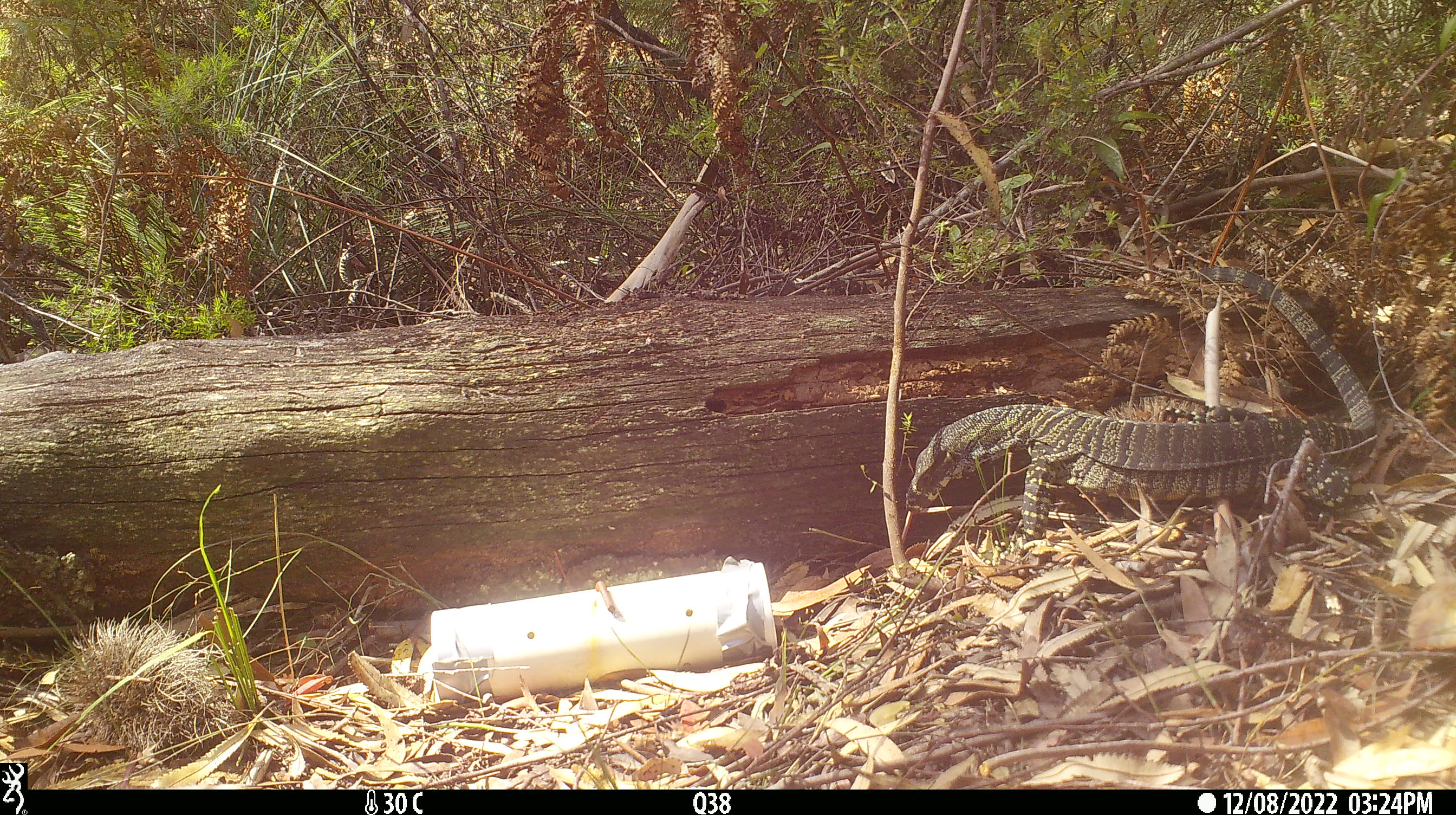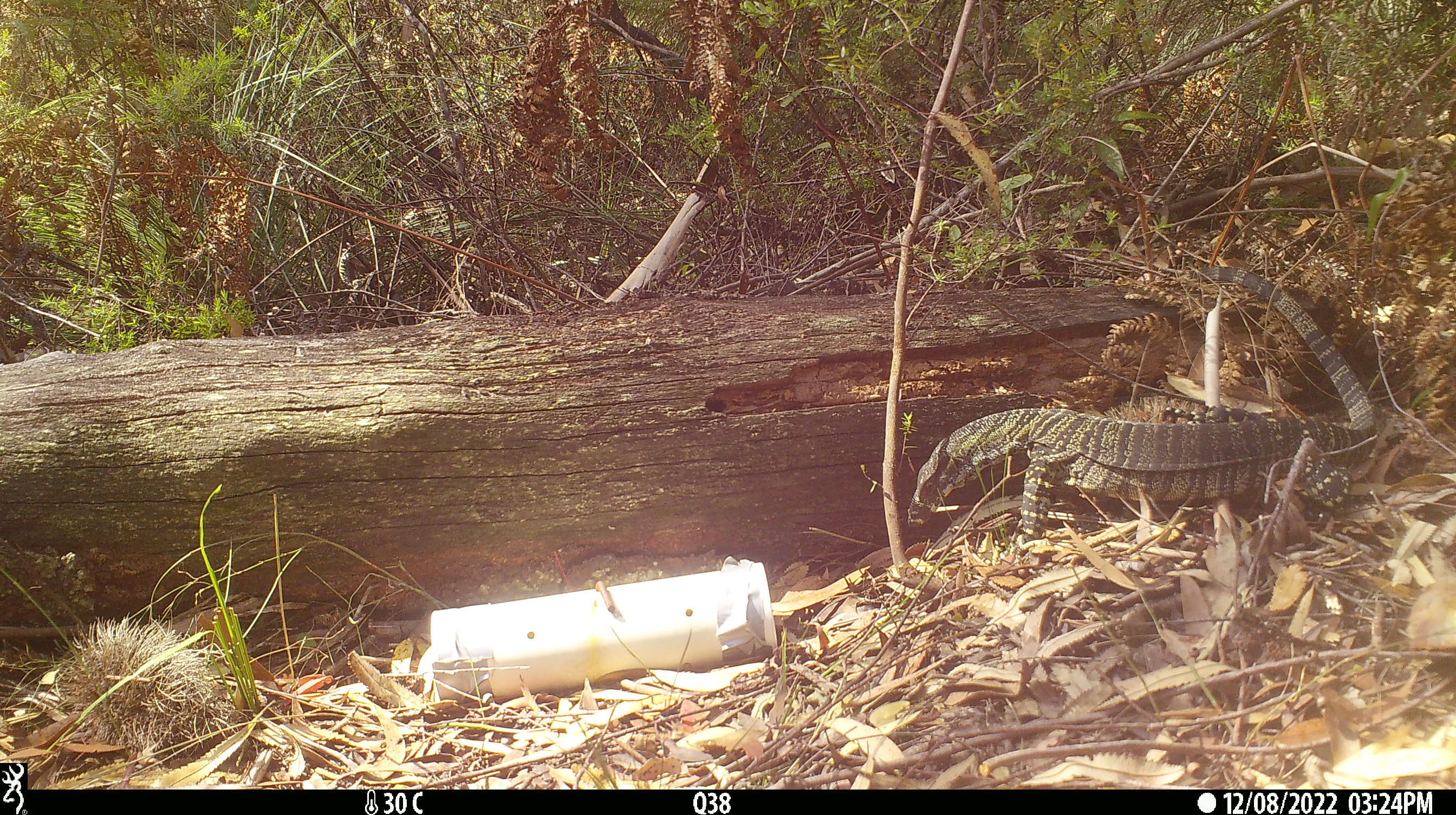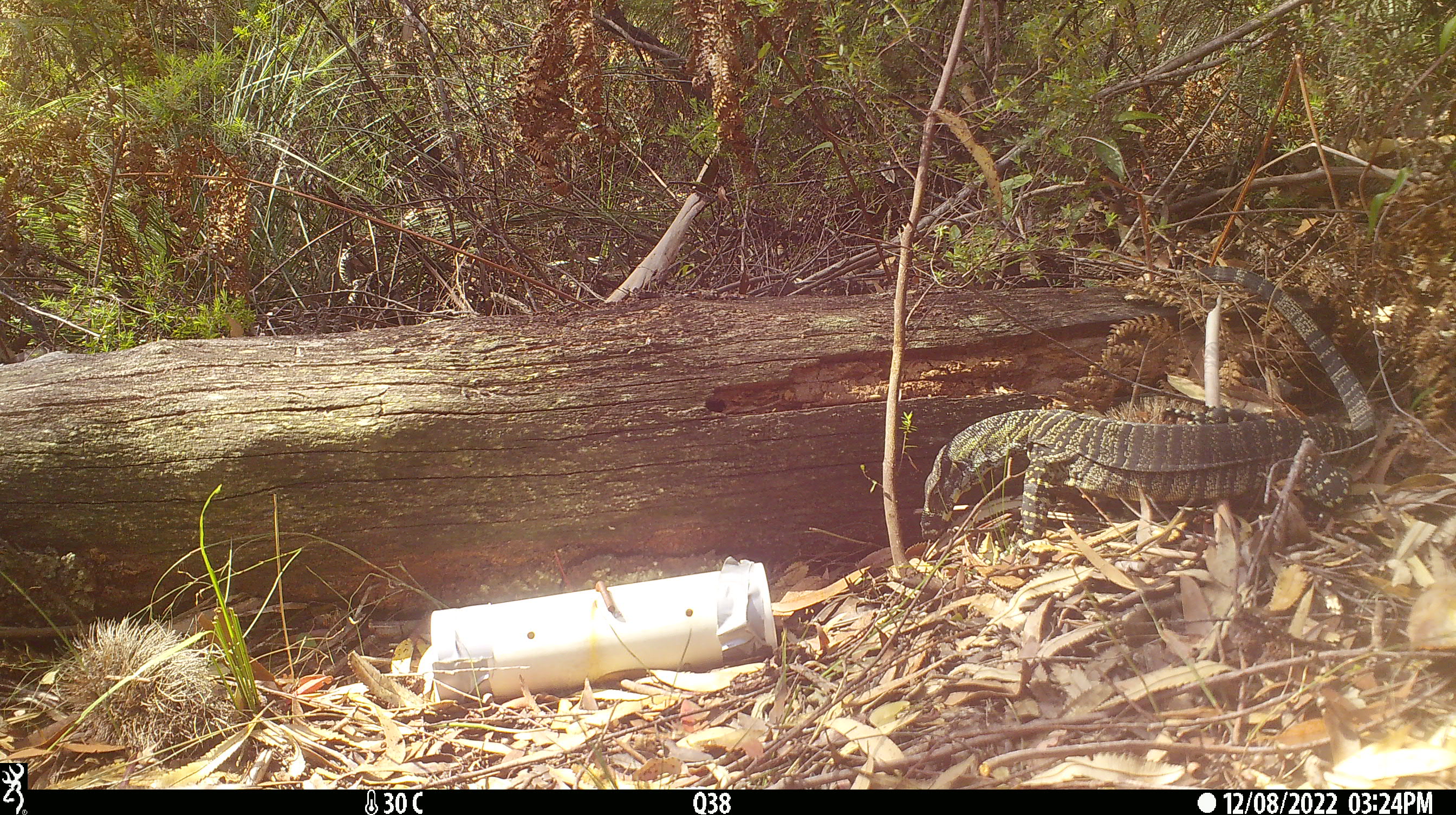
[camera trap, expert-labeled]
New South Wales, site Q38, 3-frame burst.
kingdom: Animalia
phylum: Chordata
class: Reptilia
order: Squamata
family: Varanidae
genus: Varanus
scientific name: Varanus varius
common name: lace monitor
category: goanna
Goanna (lace monitor) (Varanus varius).